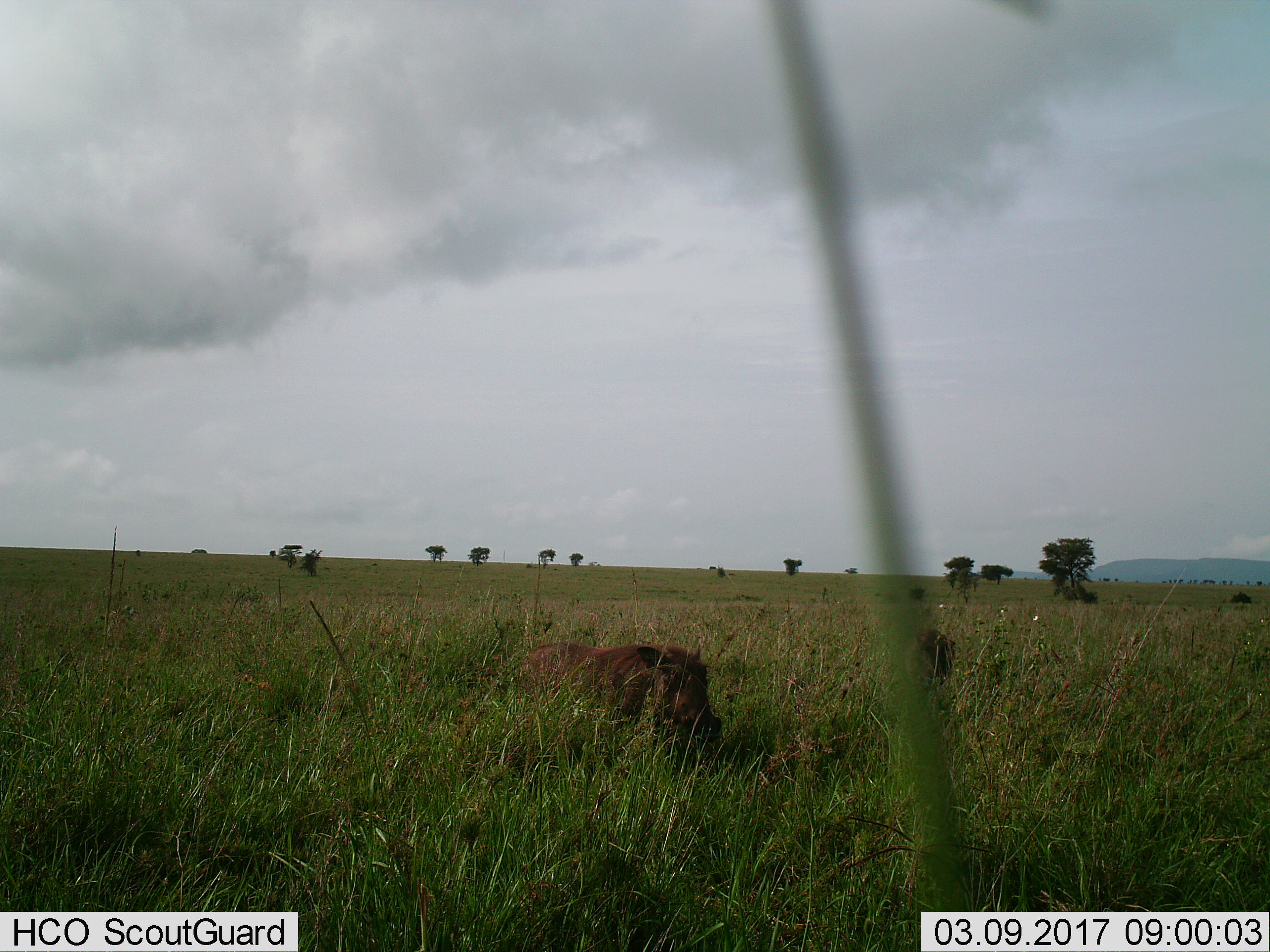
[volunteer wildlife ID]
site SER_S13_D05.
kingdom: Animalia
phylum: Chordata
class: Mammalia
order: Artiodactyla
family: Suidae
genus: Phacochoerus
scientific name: Phacochoerus africanus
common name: warthog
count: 2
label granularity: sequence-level